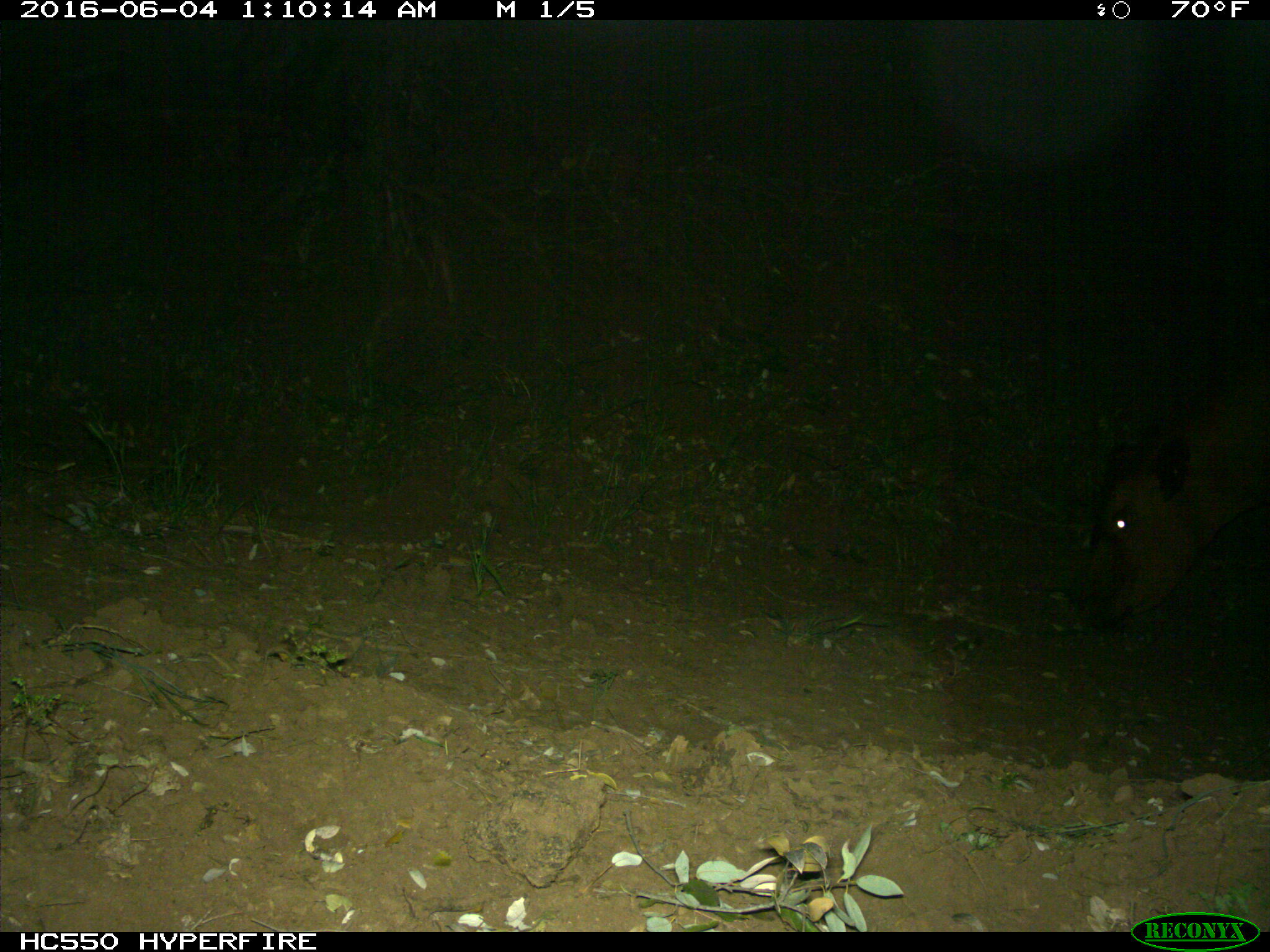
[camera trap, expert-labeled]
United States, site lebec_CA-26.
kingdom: Animalia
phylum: Chordata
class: Mammalia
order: Artiodactyla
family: Bovidae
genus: Bos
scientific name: Bos taurus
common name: domestic cow